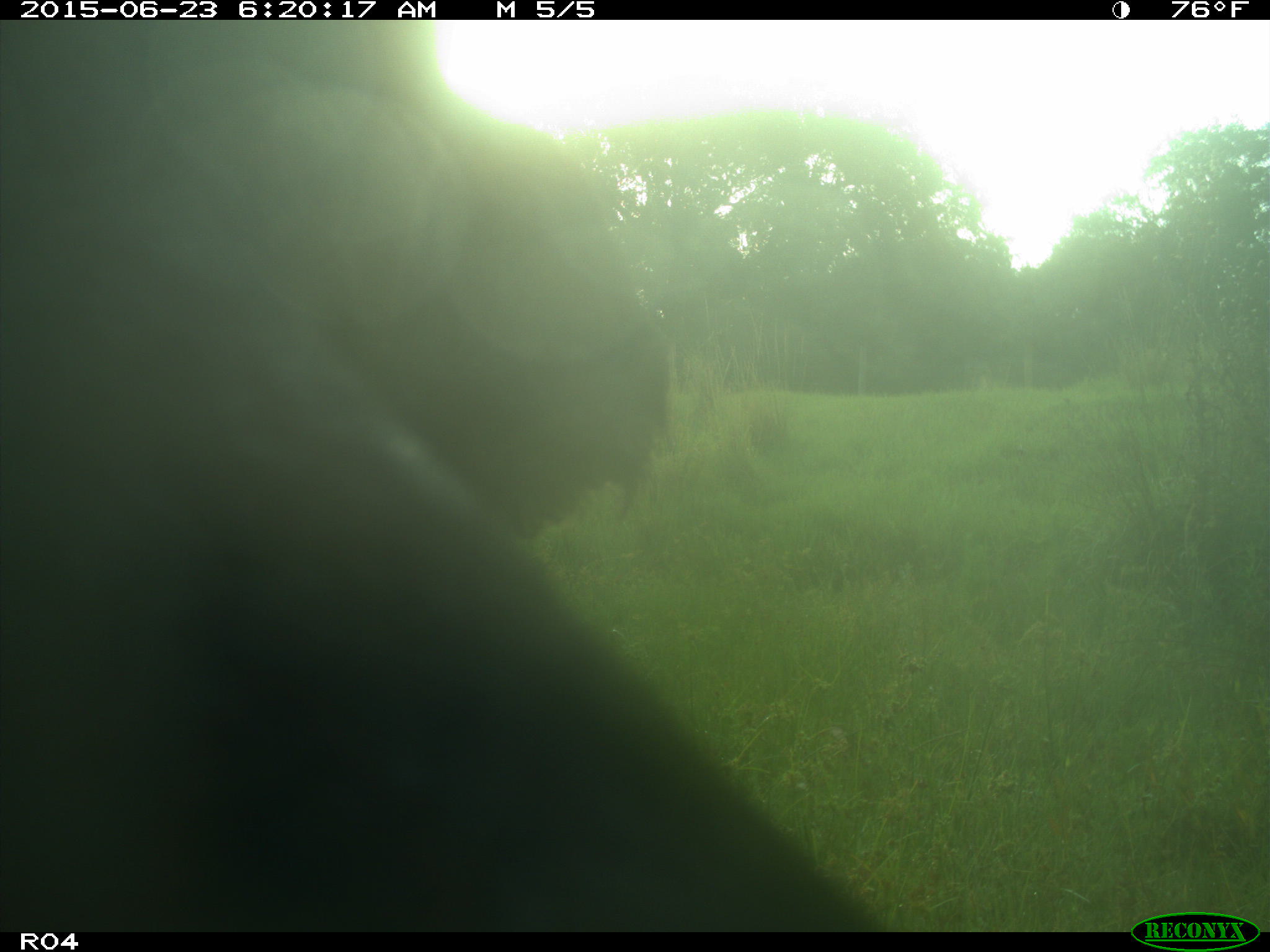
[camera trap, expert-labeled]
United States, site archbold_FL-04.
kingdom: Animalia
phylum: Chordata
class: Mammalia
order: Artiodactyla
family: Bovidae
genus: Bos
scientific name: Bos taurus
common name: domestic cow